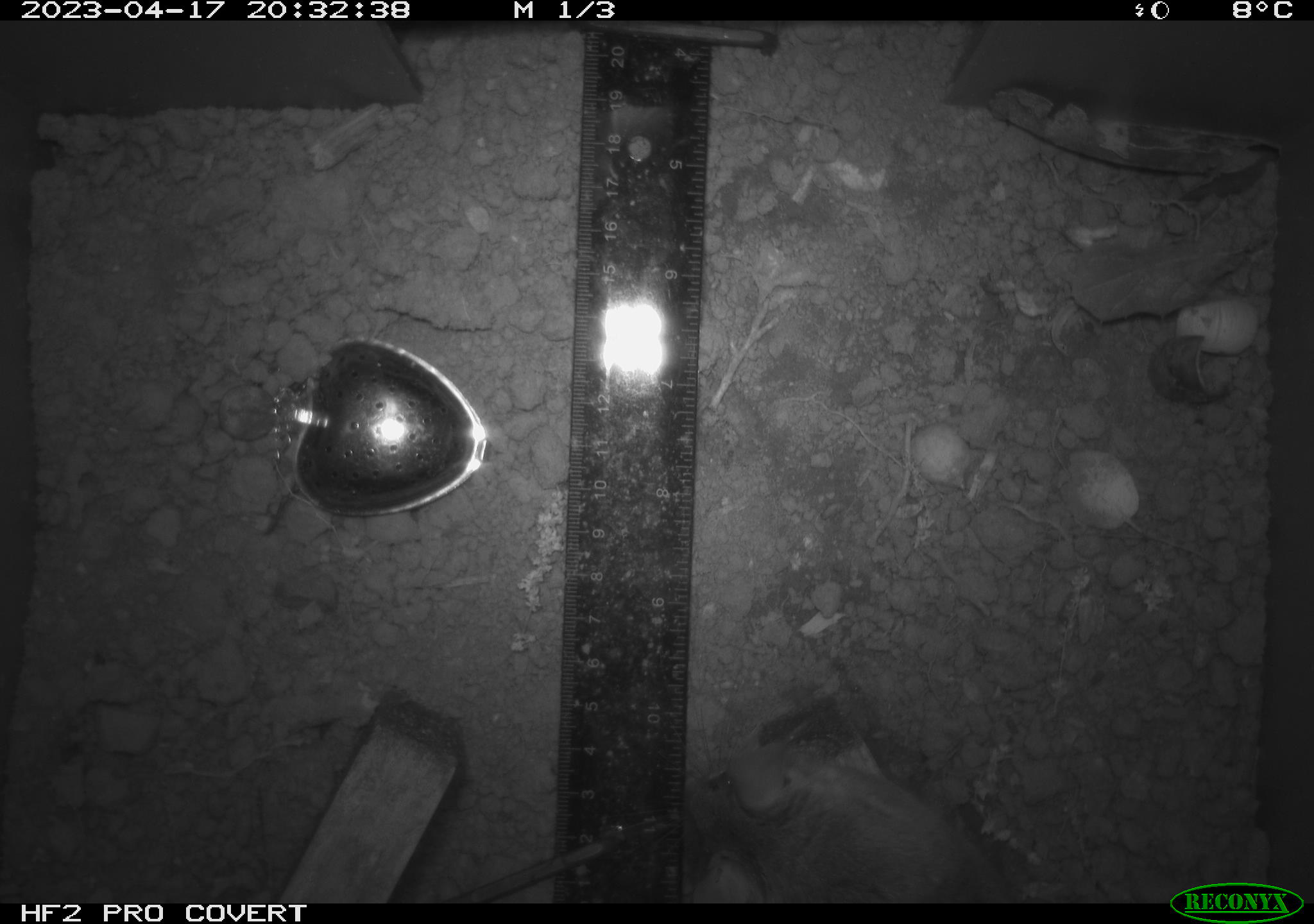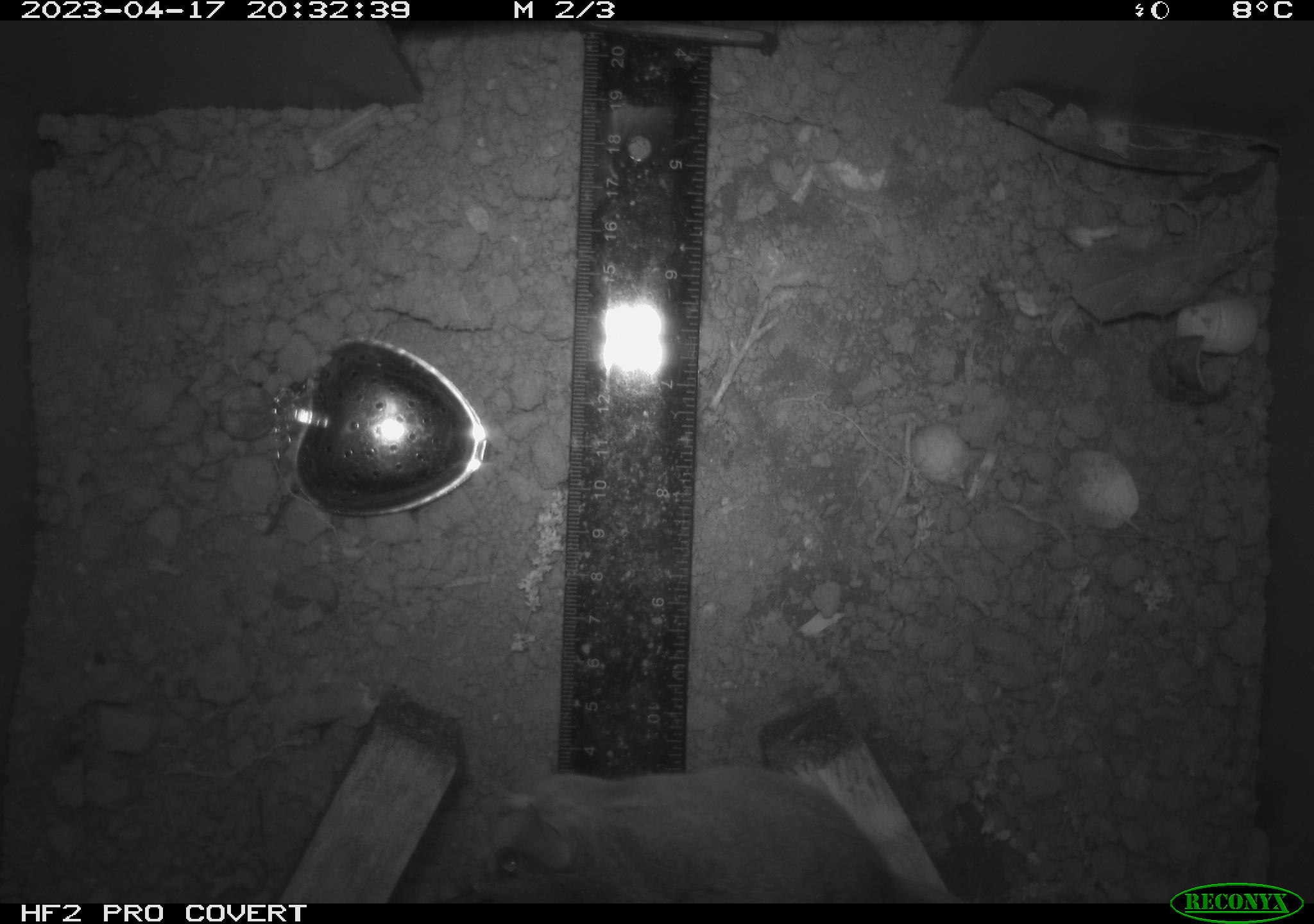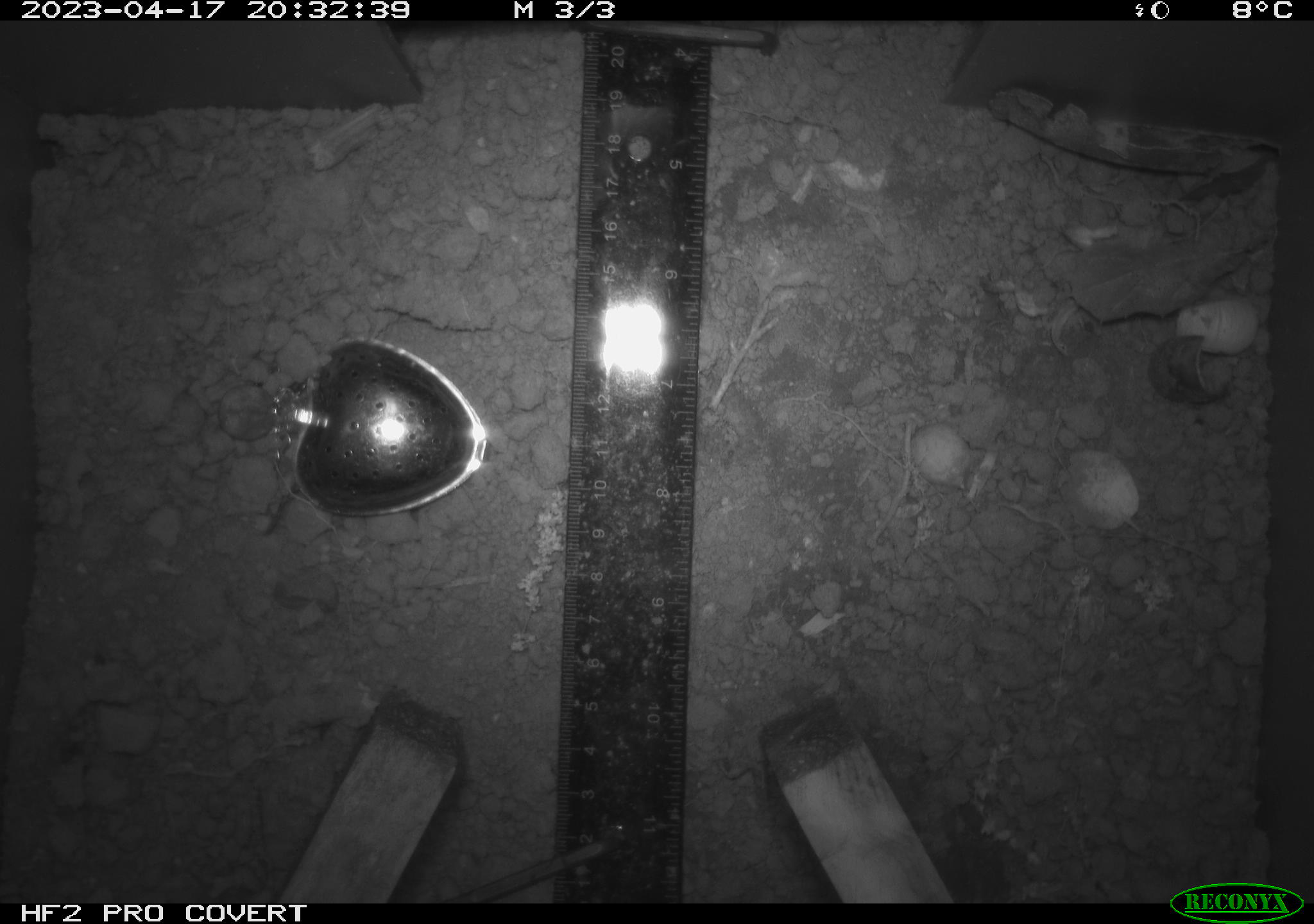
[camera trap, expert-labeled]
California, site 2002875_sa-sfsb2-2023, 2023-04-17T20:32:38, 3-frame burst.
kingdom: Animalia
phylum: Chordata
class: Mammalia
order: Rodentia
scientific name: Rodentia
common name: mouse species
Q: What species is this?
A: Mouse species (Rodentia).